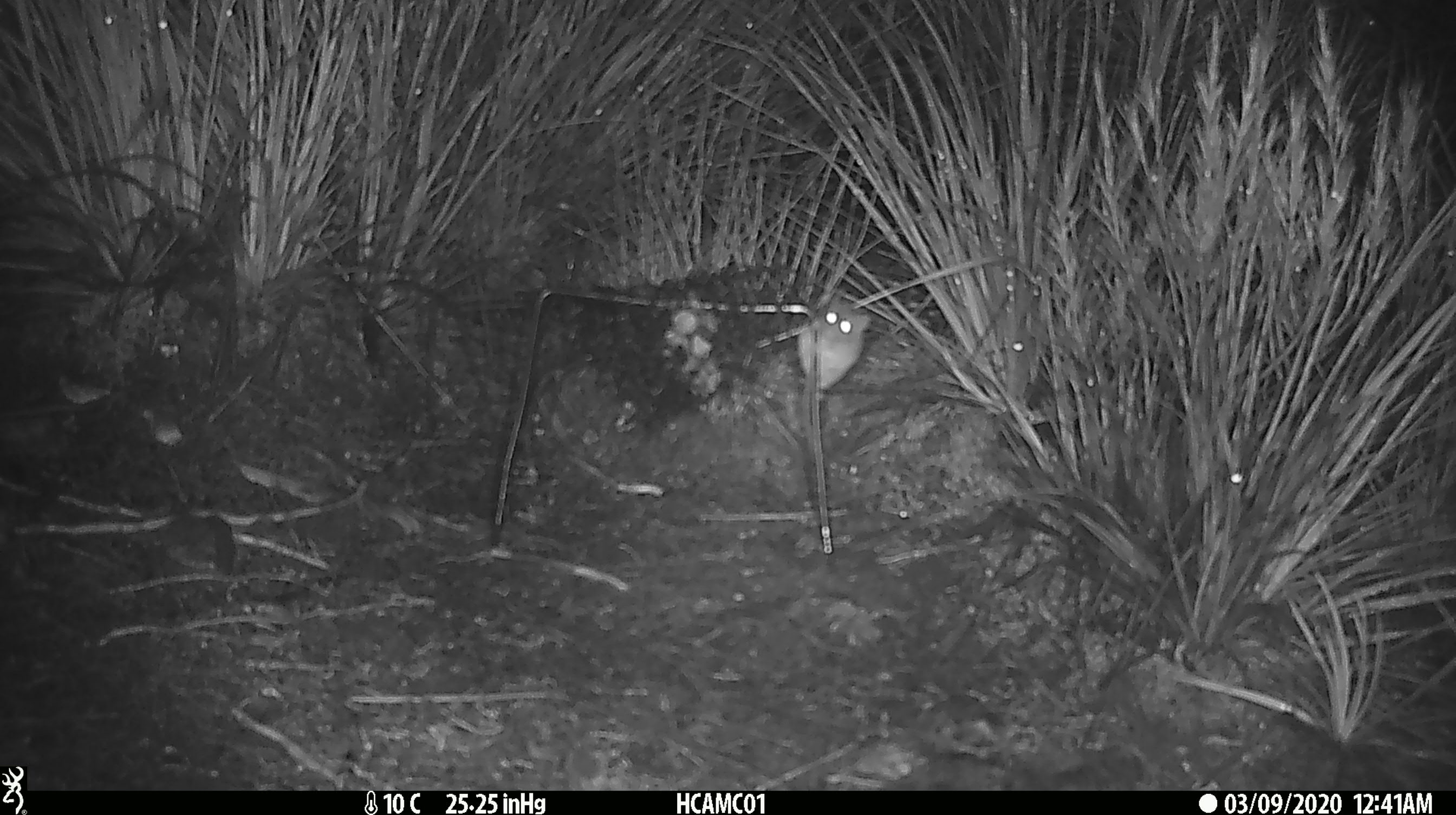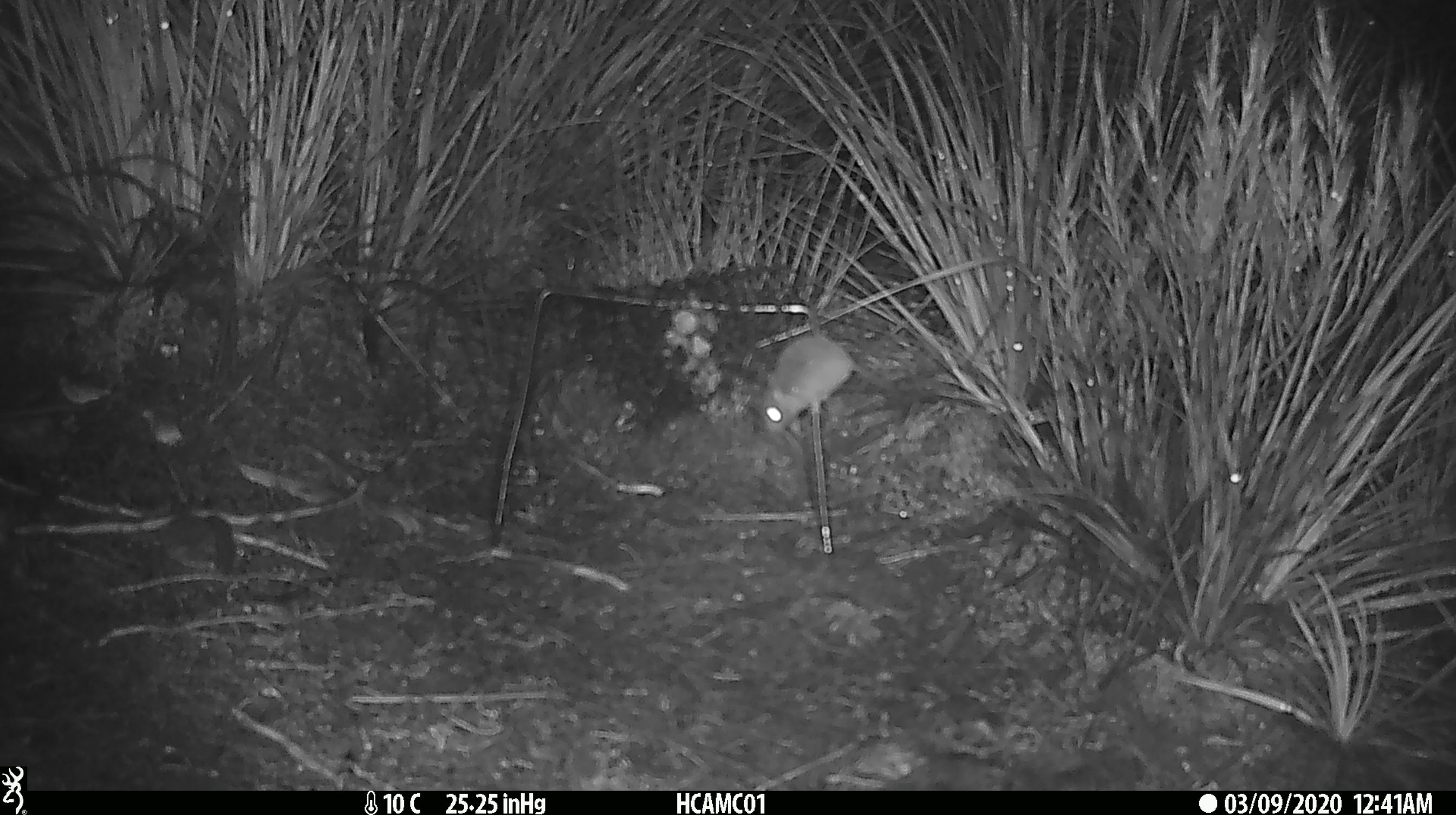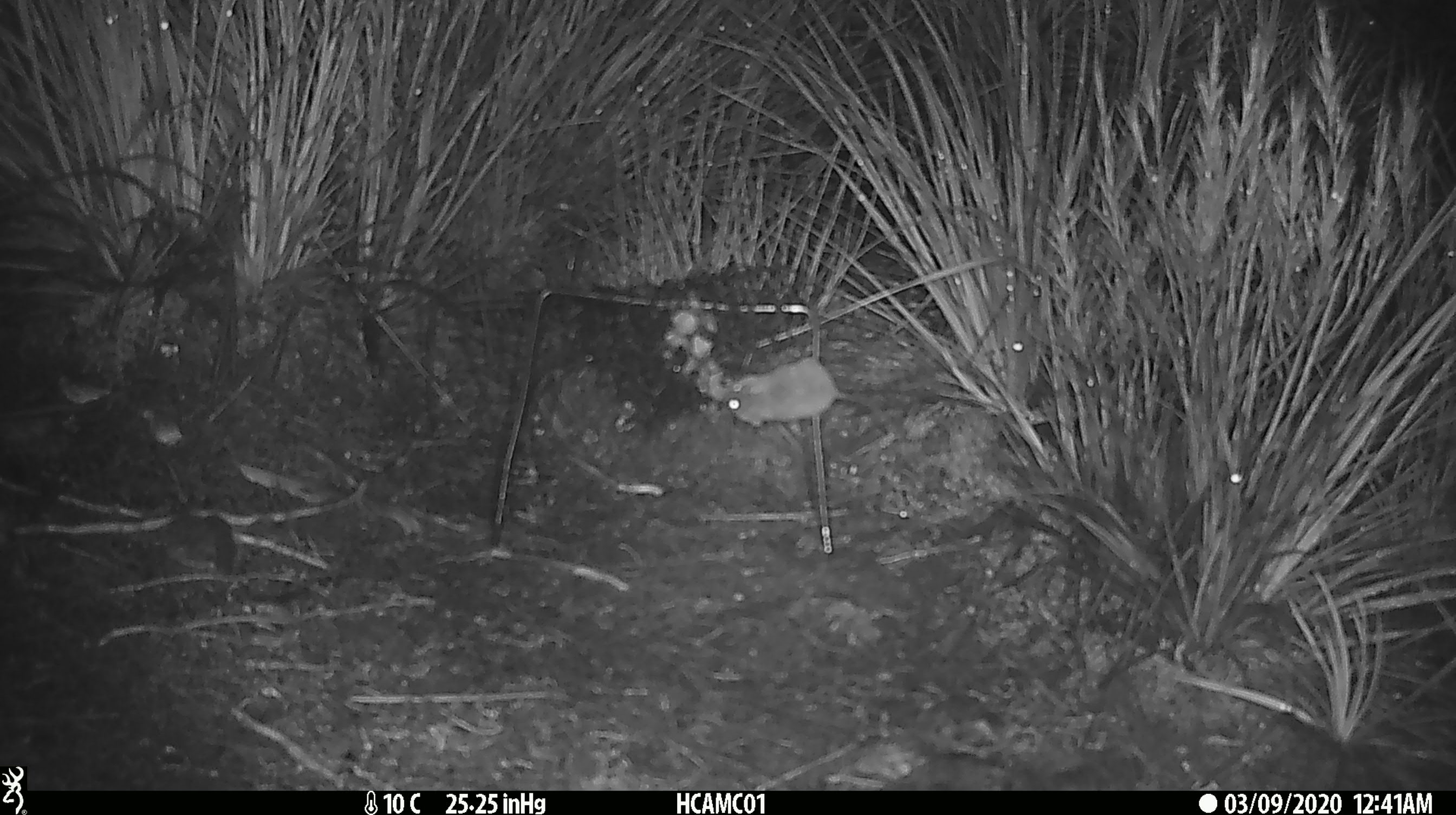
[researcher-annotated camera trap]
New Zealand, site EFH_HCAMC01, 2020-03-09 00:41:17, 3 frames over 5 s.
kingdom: Animalia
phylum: Chordata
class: Mammalia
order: Rodentia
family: Muridae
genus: Mus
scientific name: Mus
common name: mouse